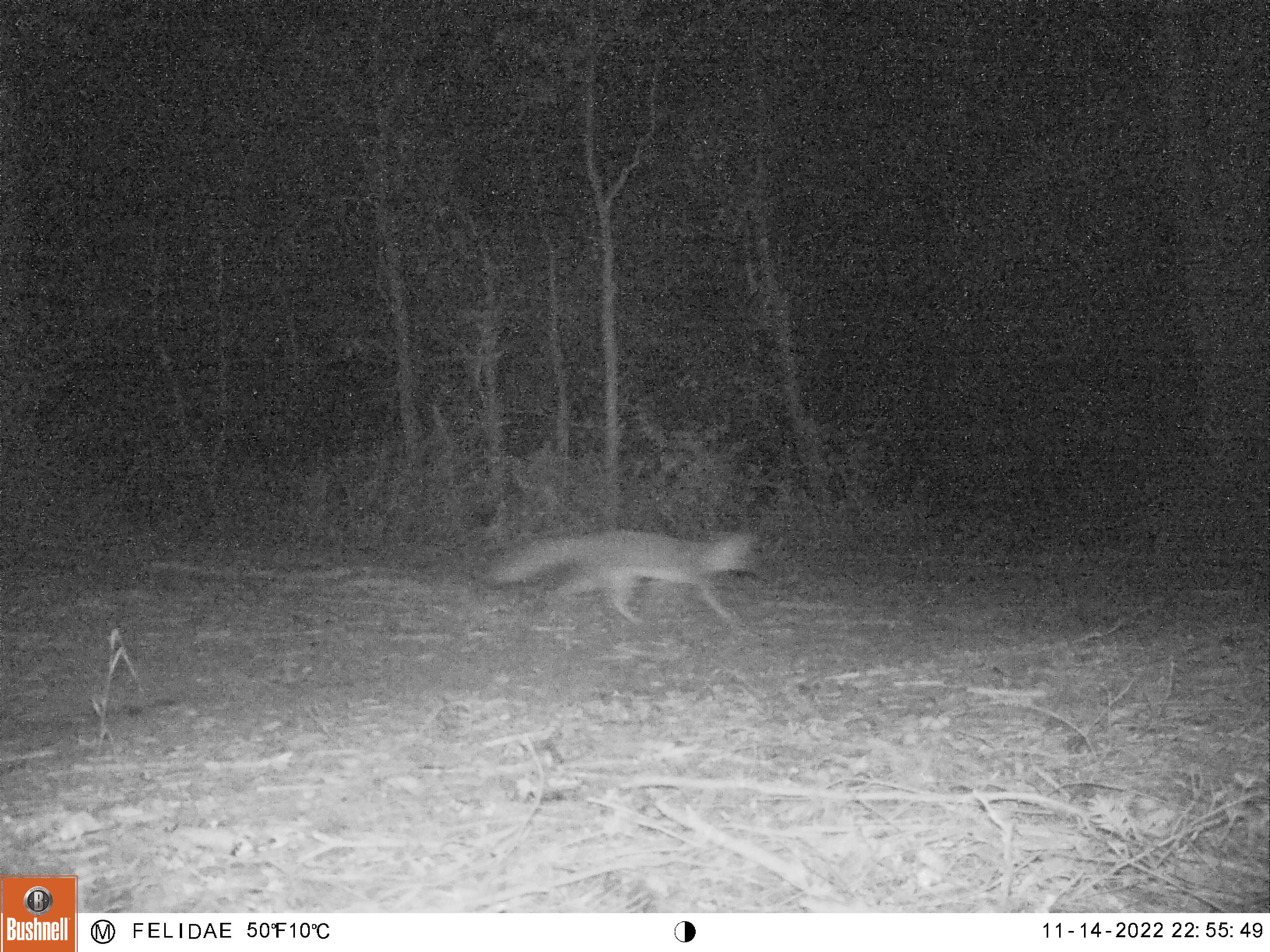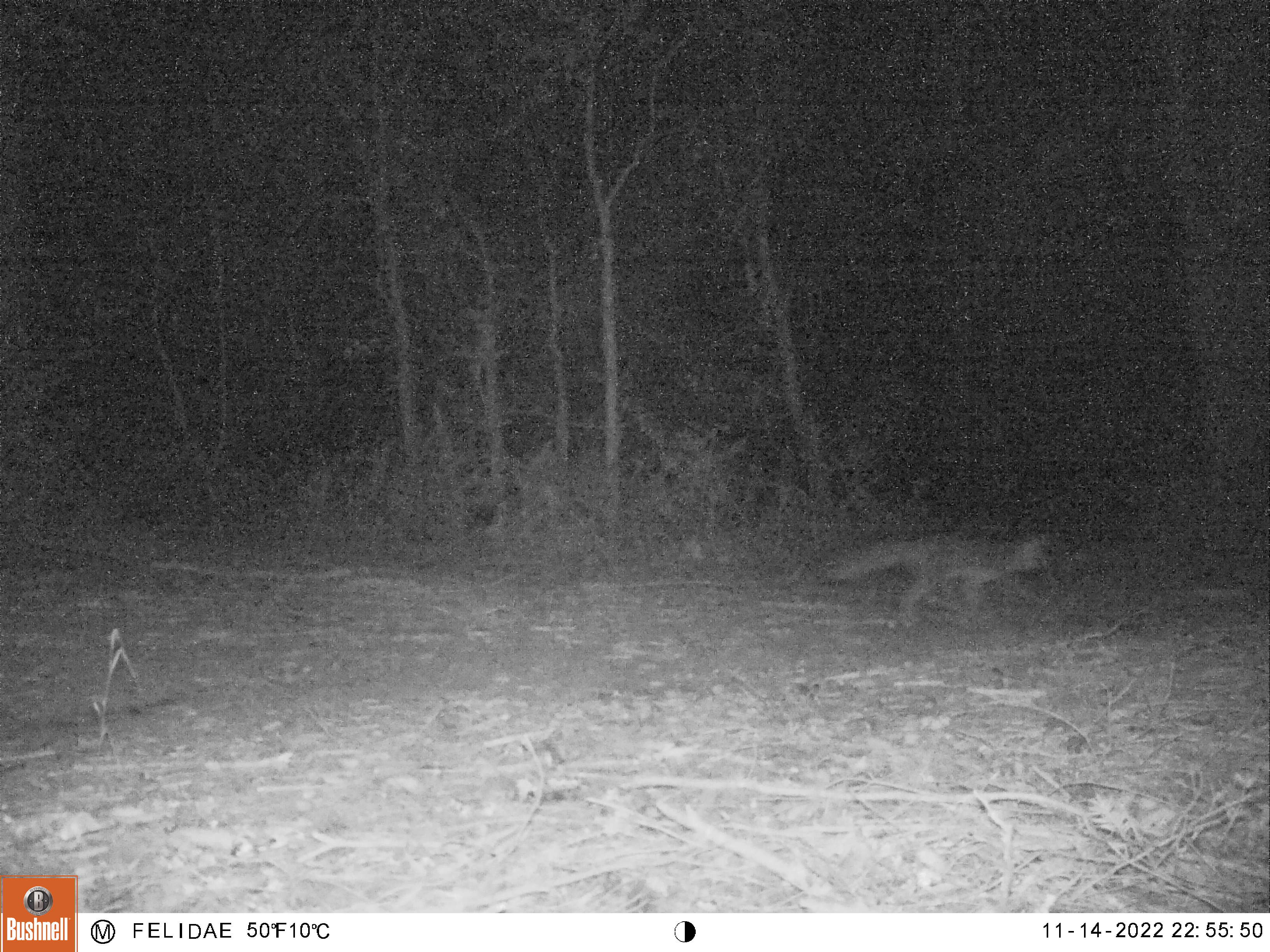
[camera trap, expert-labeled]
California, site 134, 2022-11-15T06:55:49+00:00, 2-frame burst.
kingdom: Animalia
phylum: Chordata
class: Mammalia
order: Carnivora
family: Canidae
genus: Urocyon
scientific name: Urocyon cinereoargenteus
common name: gray fox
Gray fox (Urocyon cinereoargenteus).